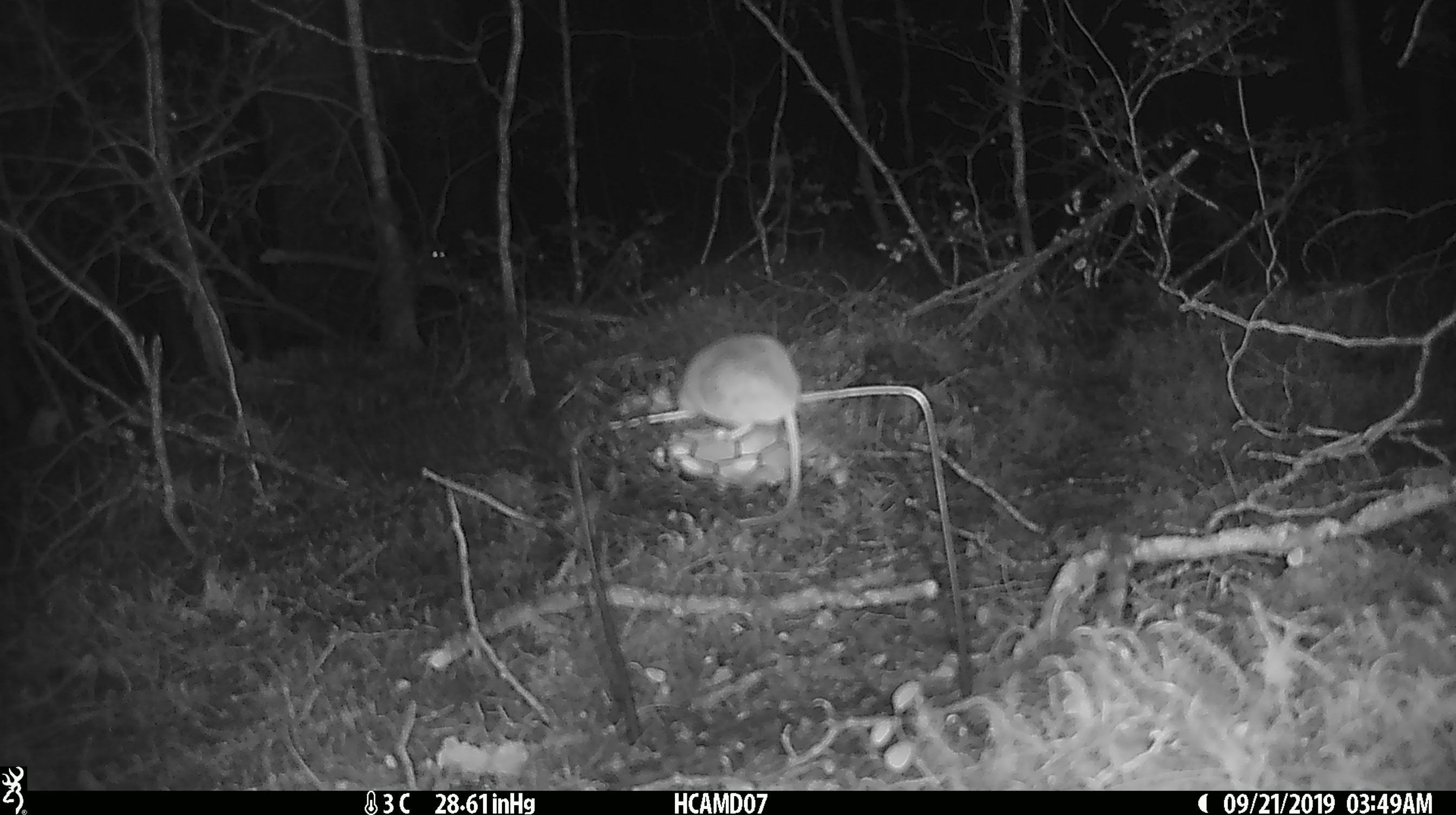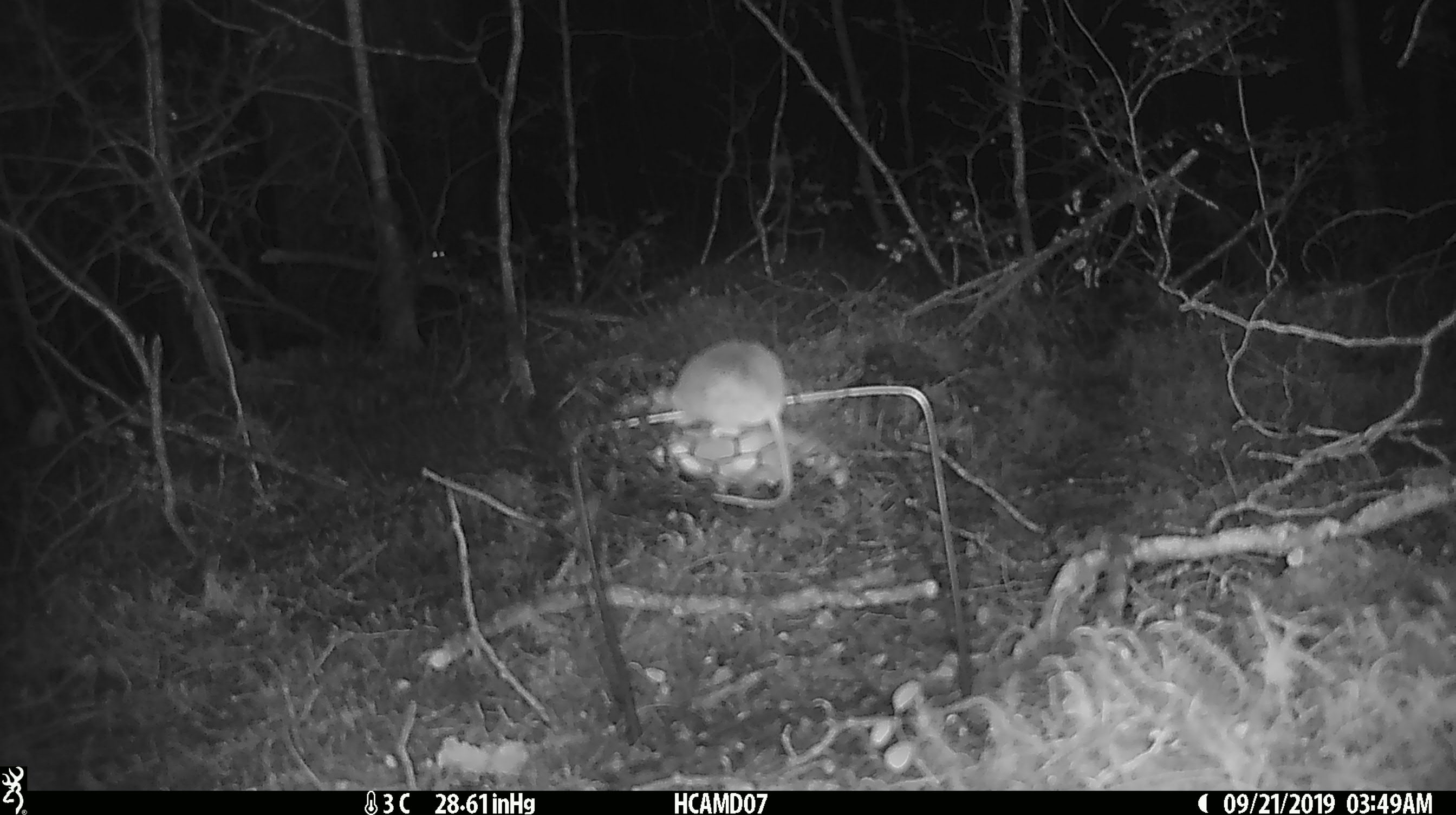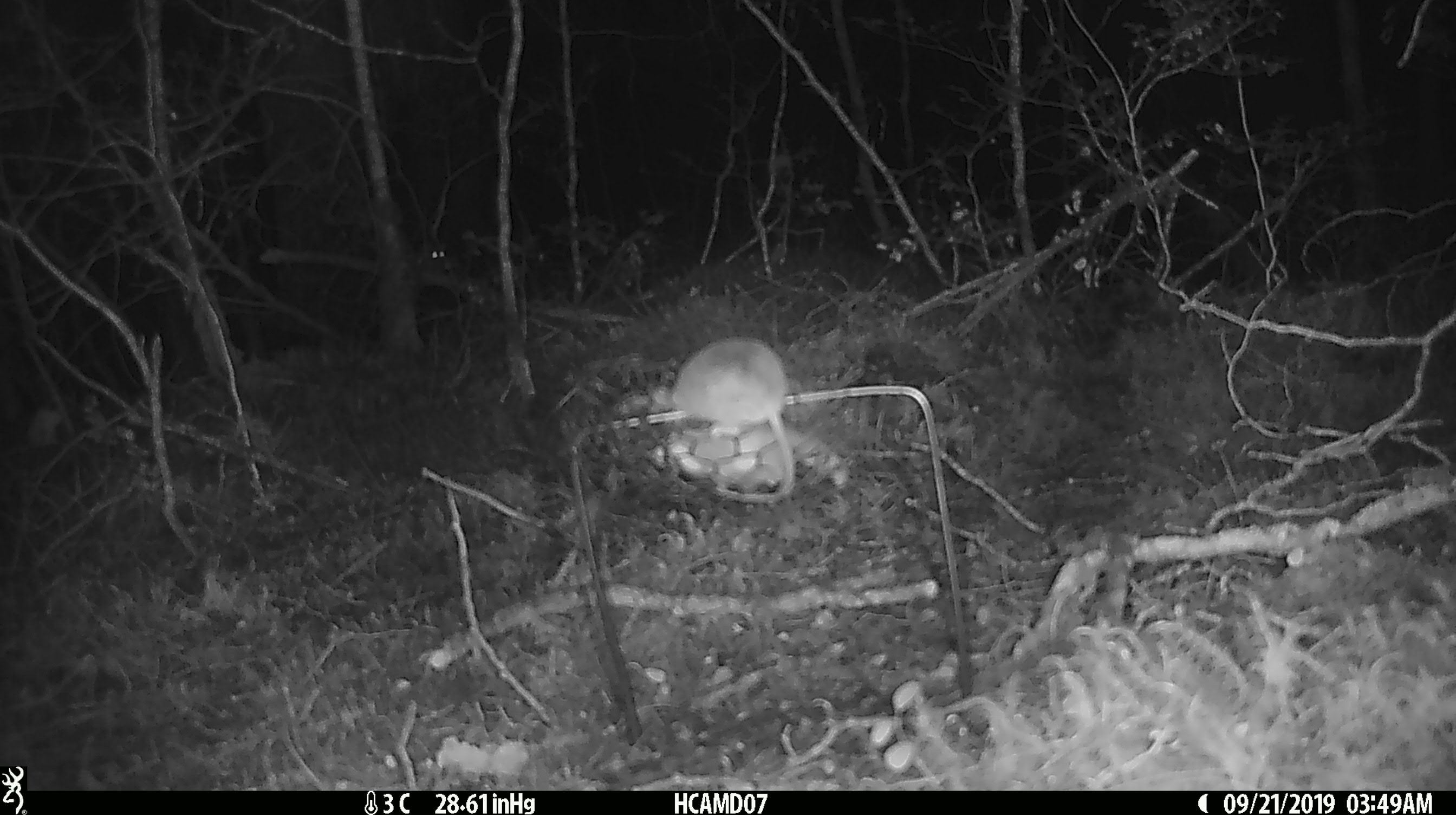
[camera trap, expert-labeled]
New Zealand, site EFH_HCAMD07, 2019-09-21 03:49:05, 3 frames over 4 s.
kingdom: Animalia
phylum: Chordata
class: Mammalia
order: Rodentia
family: Muridae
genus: Mus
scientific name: Mus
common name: mouse